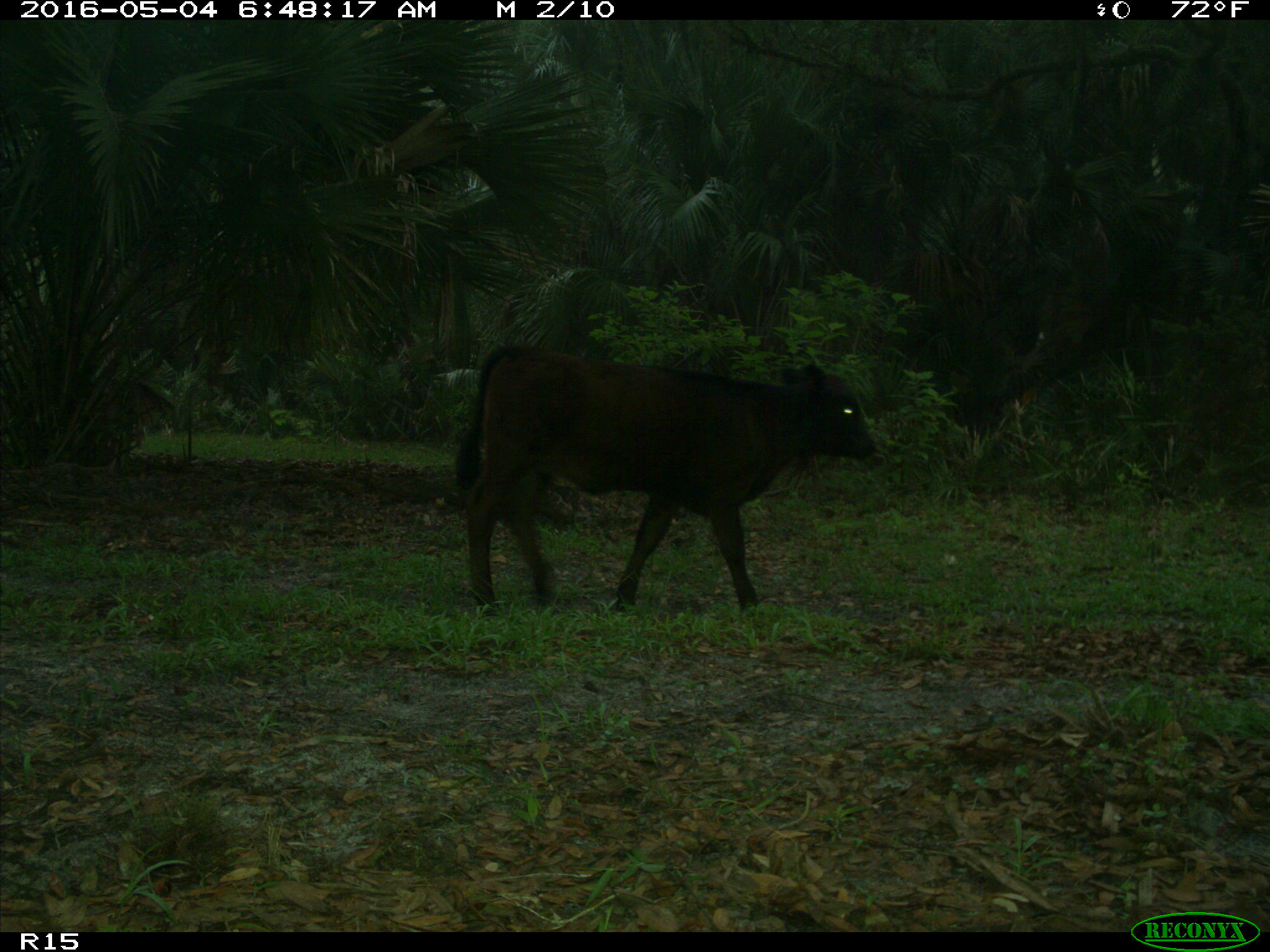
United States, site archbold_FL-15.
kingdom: Animalia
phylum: Chordata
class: Mammalia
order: Artiodactyla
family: Bovidae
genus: Bos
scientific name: Bos taurus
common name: domestic cow